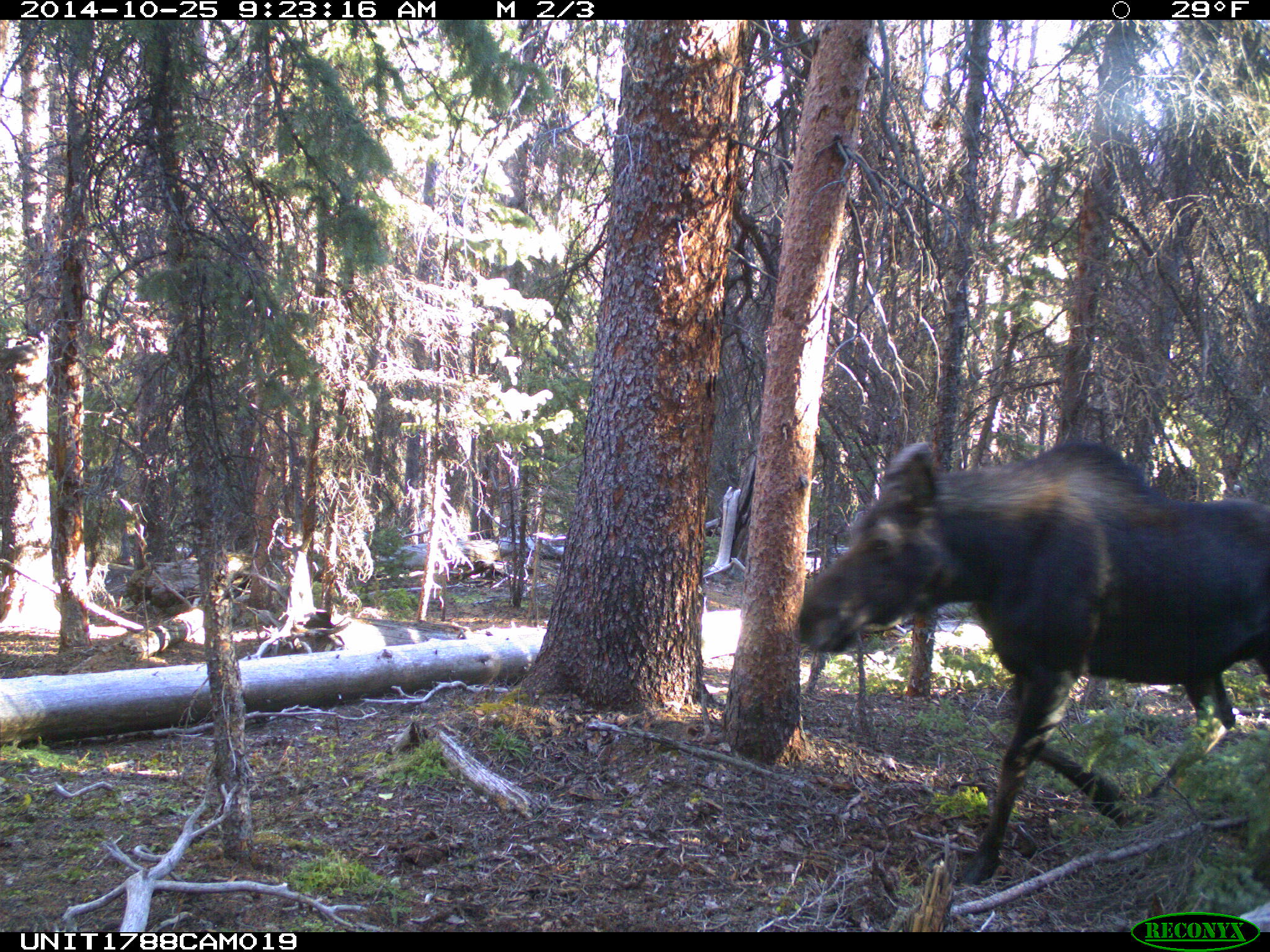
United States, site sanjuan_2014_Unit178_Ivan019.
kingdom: Animalia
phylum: Chordata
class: Mammalia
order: Artiodactyla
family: Cervidae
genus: Alces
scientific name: Alces alces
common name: moose